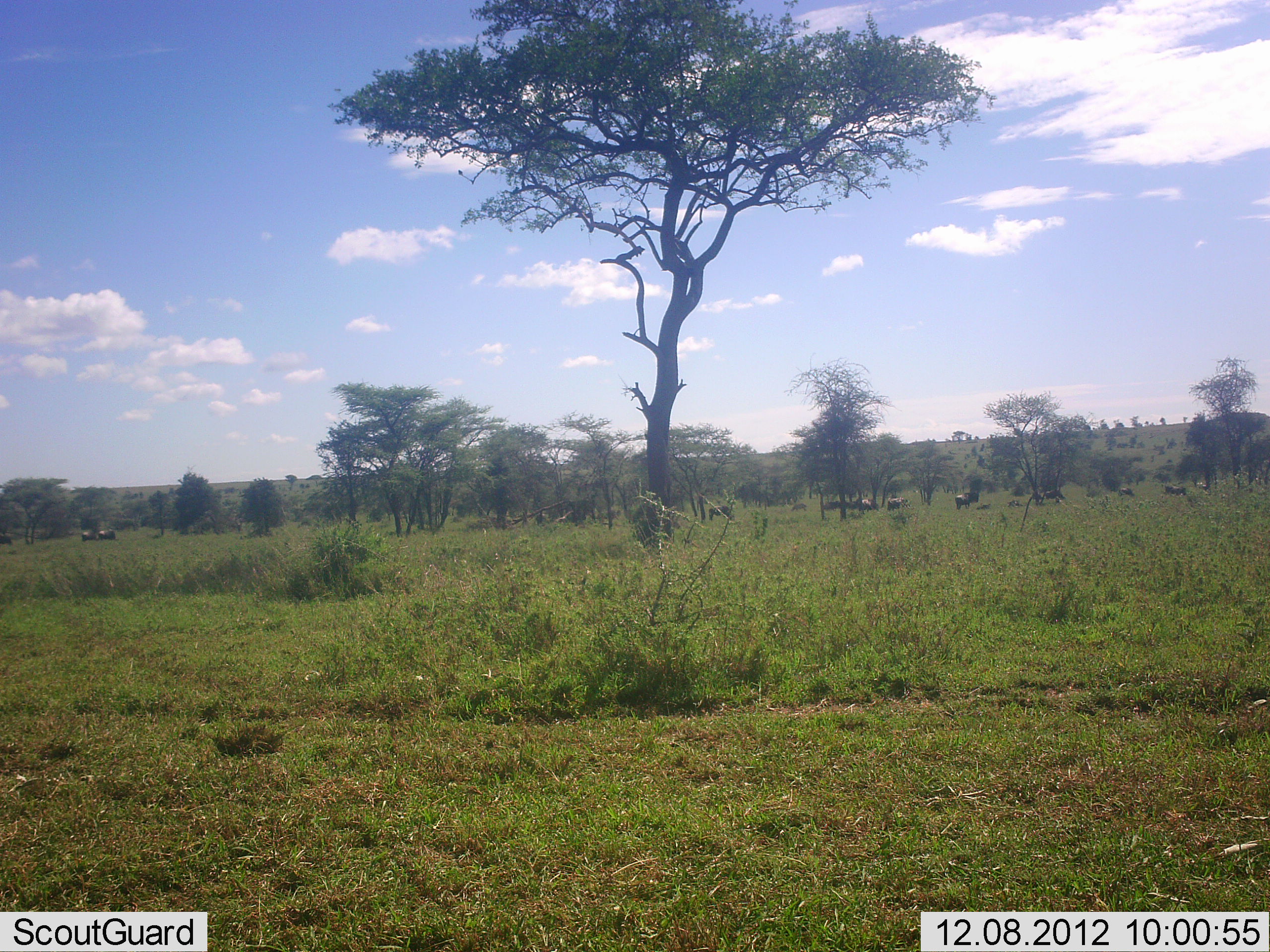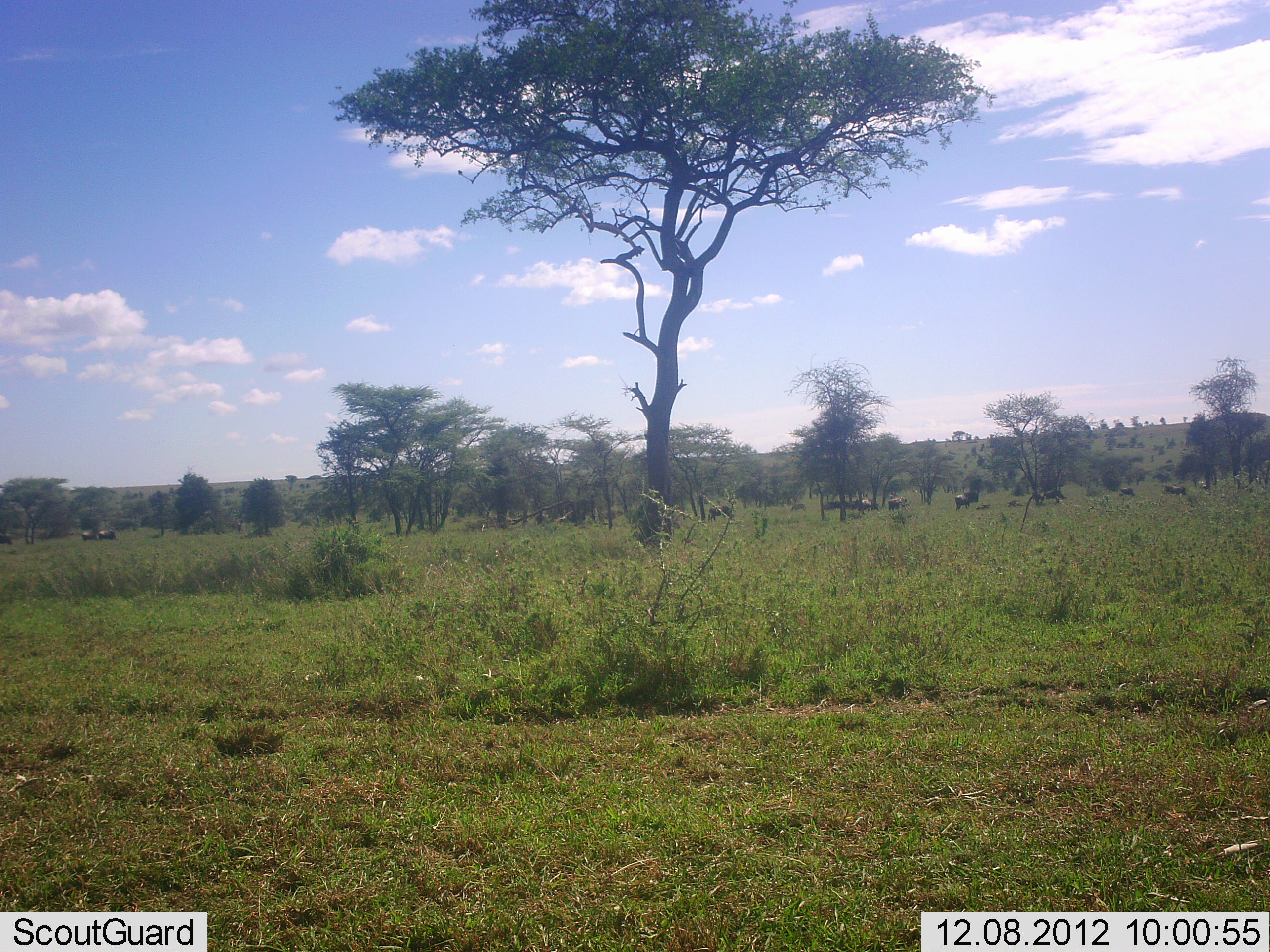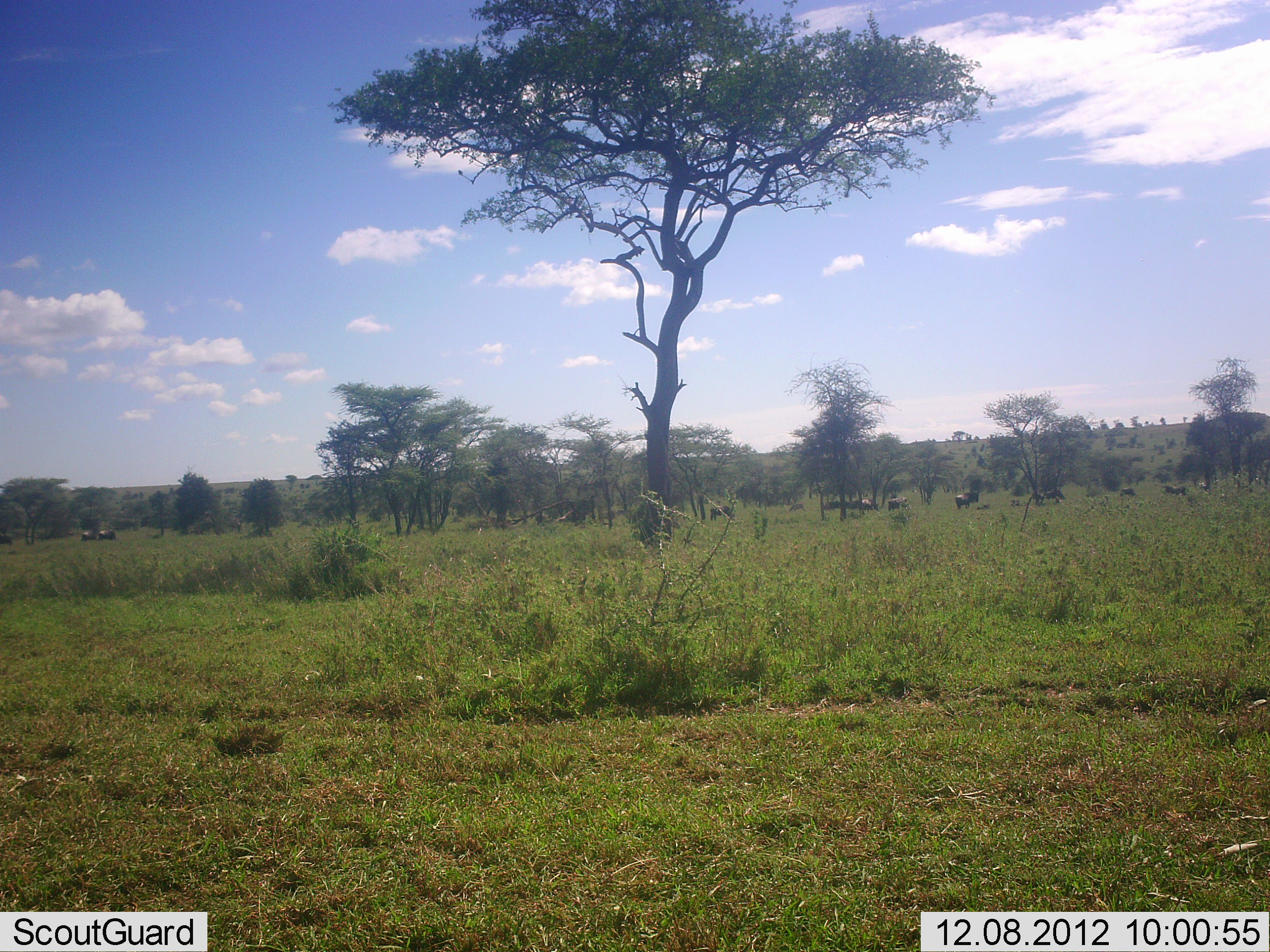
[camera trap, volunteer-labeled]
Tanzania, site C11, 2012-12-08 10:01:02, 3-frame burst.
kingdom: Animalia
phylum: Chordata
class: Mammalia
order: Artiodactyla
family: Bovidae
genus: Connochaetes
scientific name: Connochaetes taurinus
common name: blue wildebeest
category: wildebeest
Wildebeest (blue wildebeest) (Connochaetes taurinus), count 11-50. Behavior (volunteer vote fractions): standing 100%, resting 22%, moving 22%, interacting 0%. Young present (vote fraction): 0%. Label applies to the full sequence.